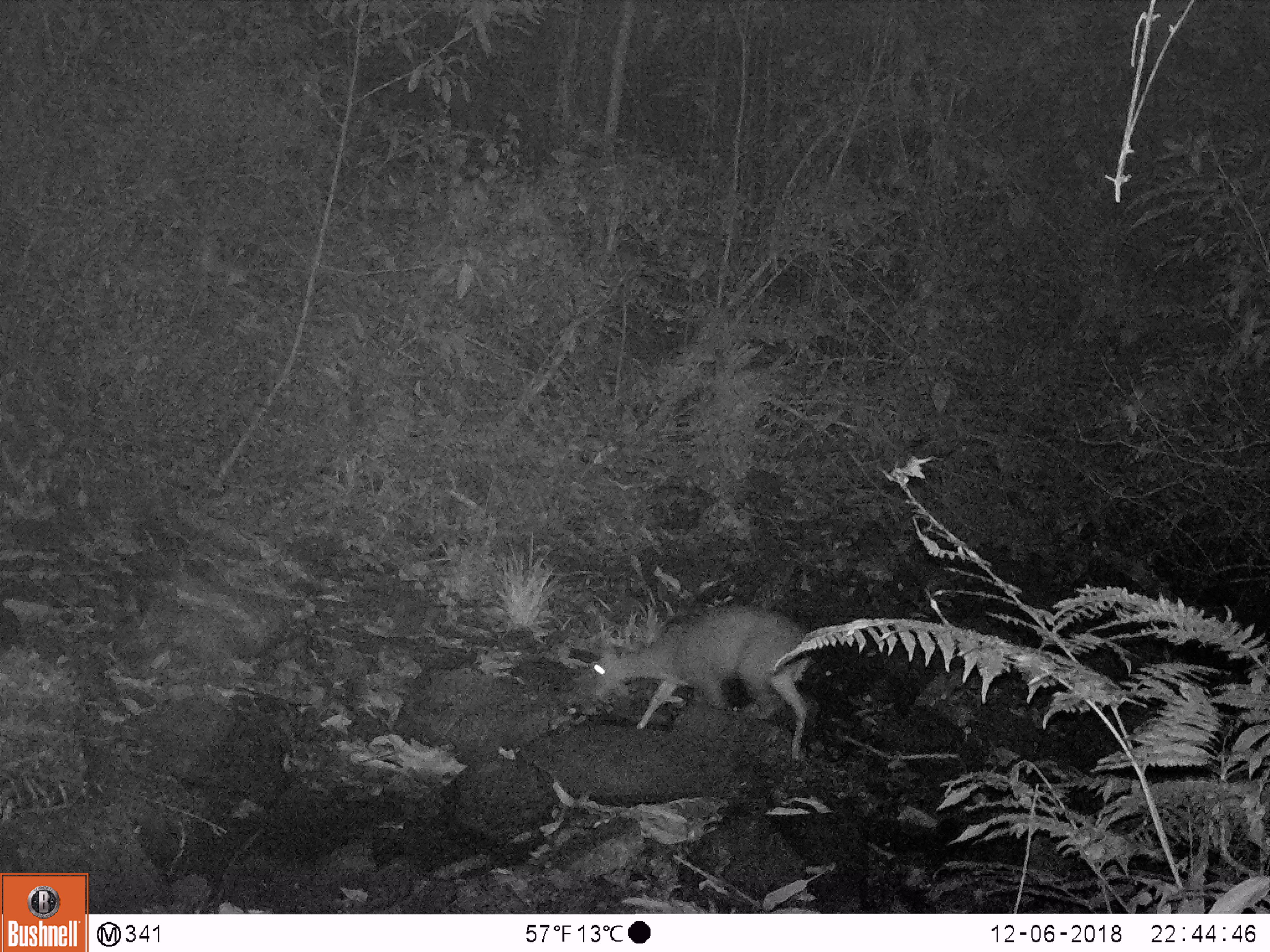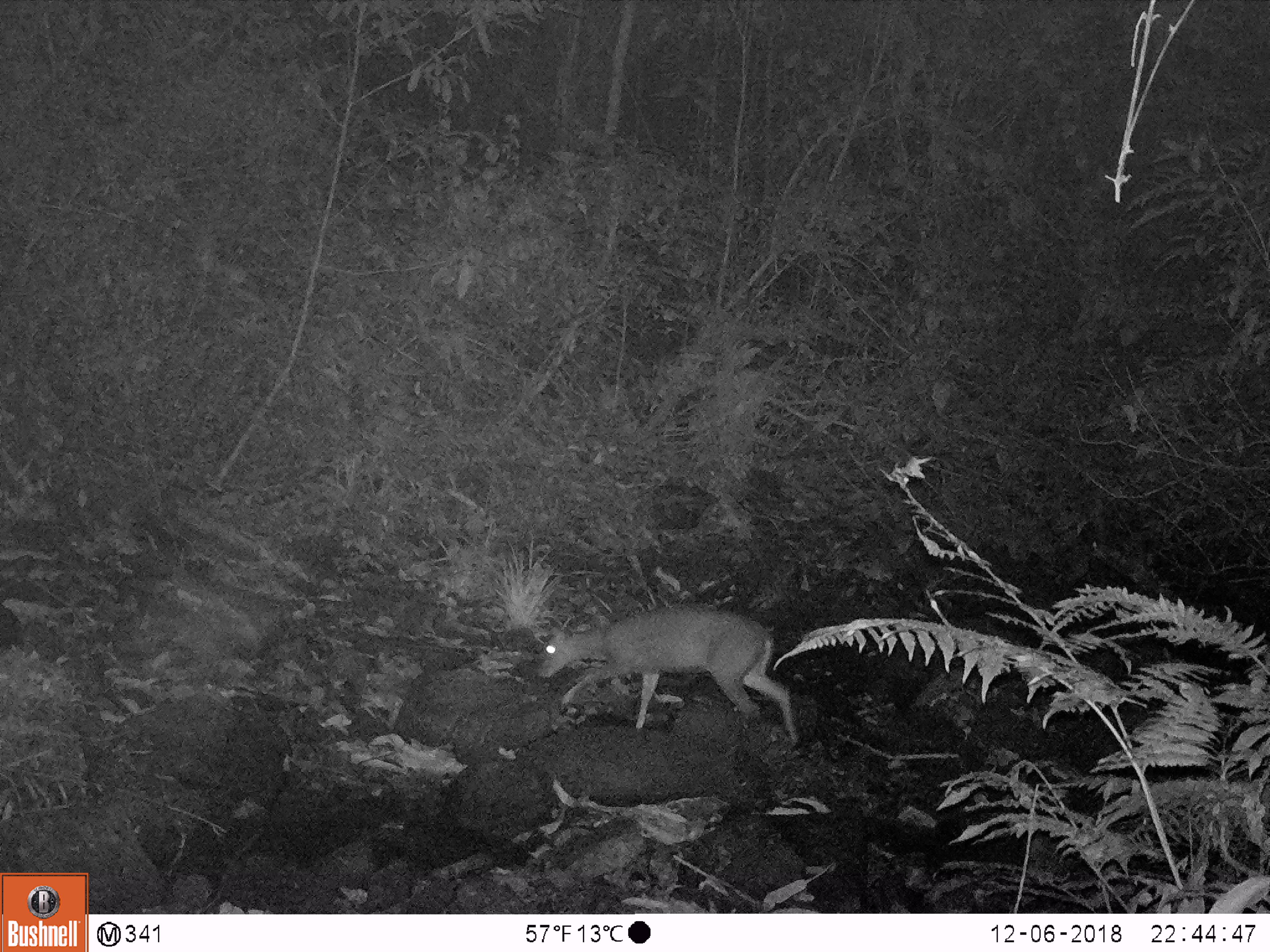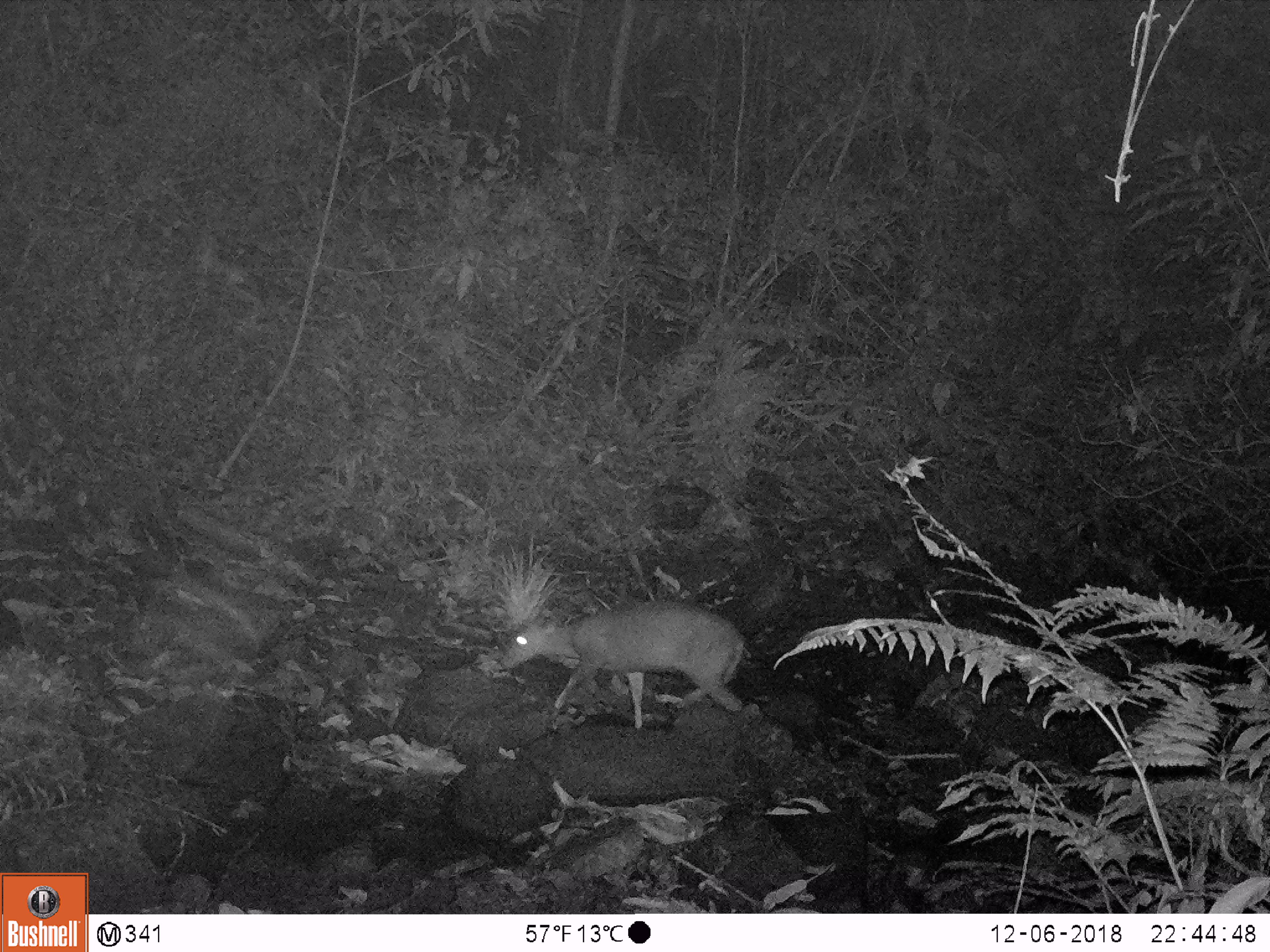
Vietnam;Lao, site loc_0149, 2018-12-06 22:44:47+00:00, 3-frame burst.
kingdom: Animalia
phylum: Chordata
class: Mammalia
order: Artiodactyla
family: Cervidae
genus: Muntiacus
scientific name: Muntiacus rooseveltorum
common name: roosevelt's muntjac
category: roosevelts muntjac group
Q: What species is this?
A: Roosevelts muntjac group (roosevelt's muntjac) (Muntiacus rooseveltorum).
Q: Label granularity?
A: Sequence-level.